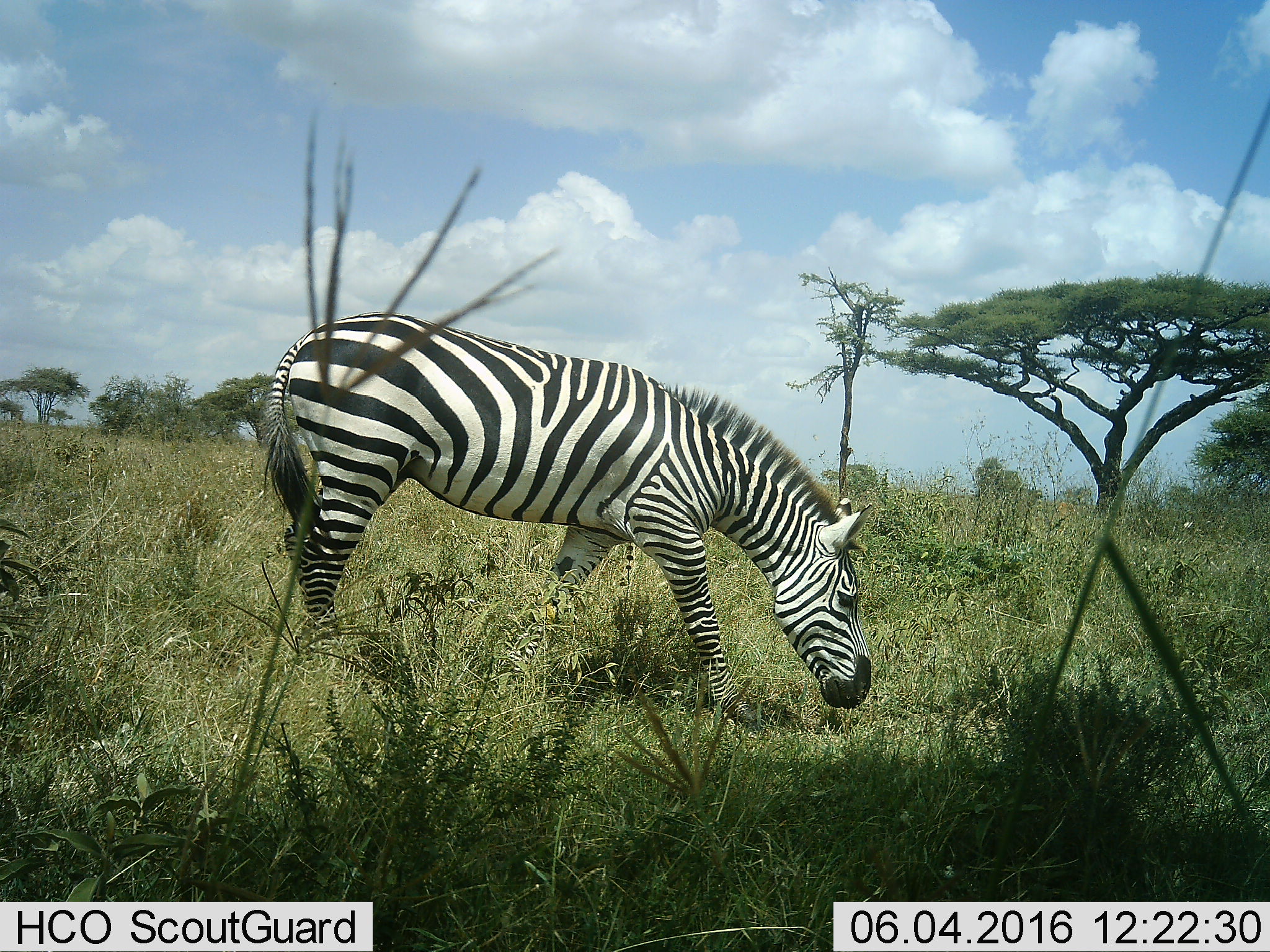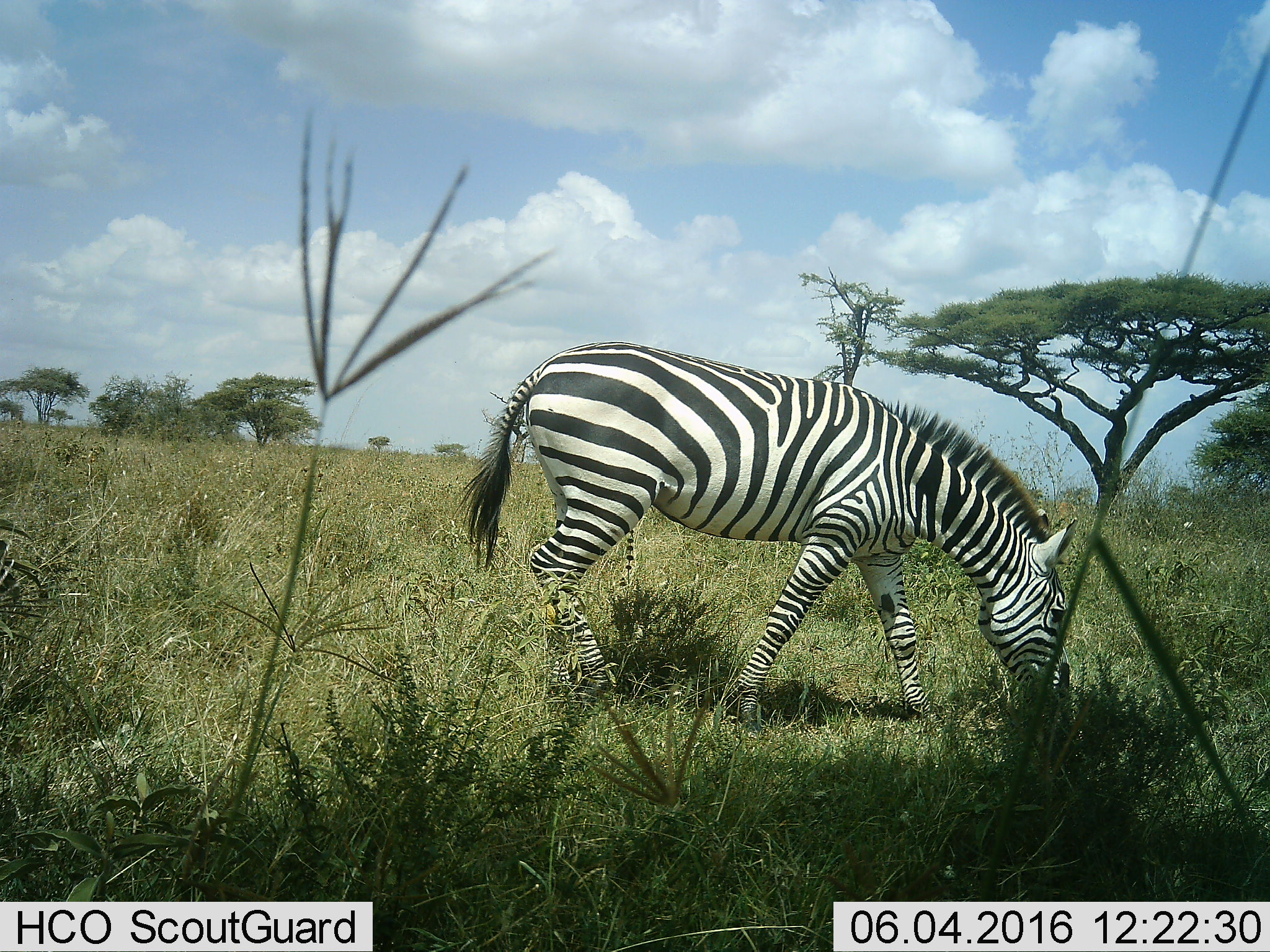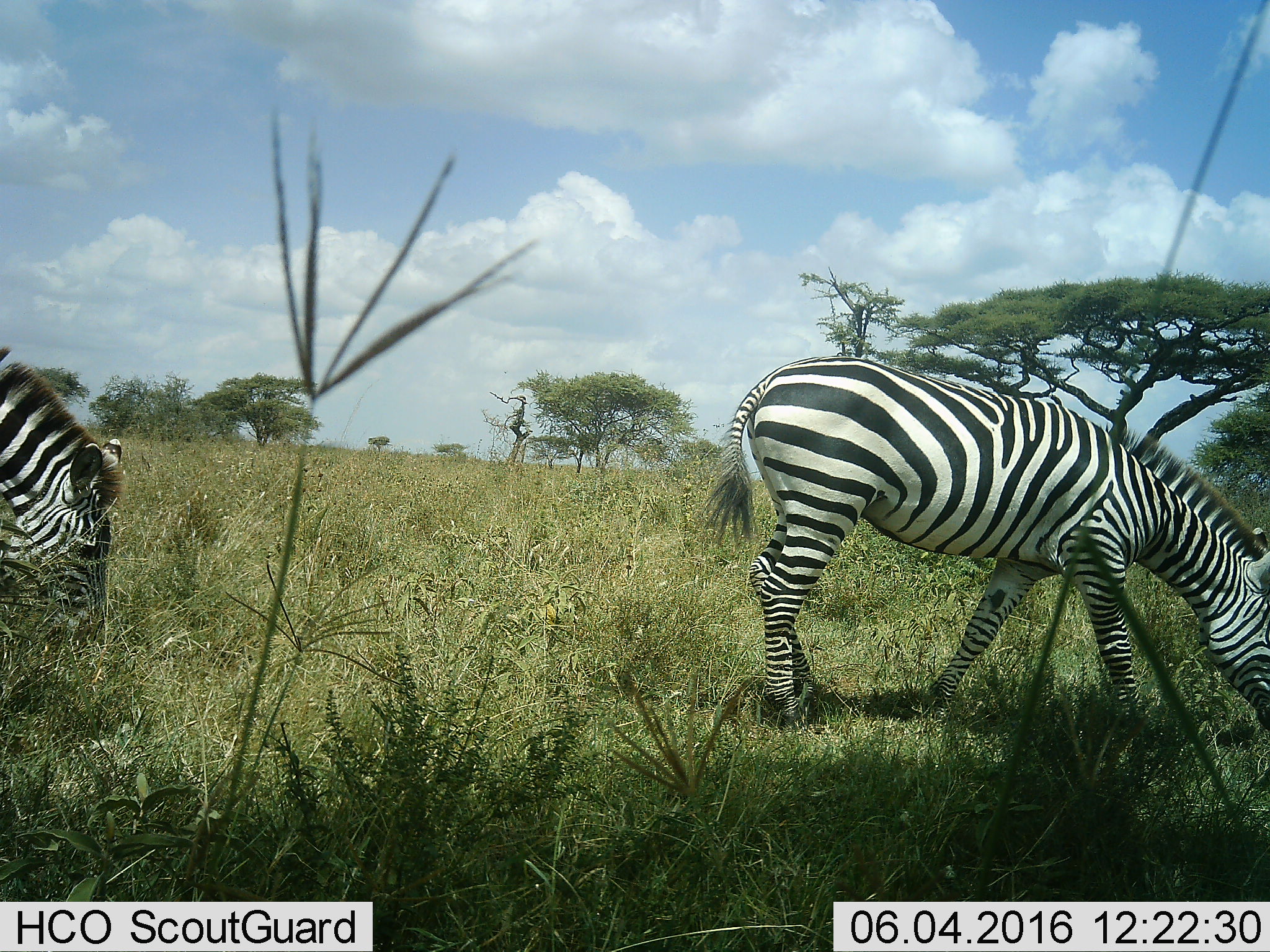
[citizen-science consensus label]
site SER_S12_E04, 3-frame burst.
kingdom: Animalia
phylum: Chordata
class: Mammalia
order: Perissodactyla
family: Equidae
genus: Equus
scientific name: Equus quagga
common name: plains zebra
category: zebraplains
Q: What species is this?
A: Zebraplains (plains zebra) (Equus quagga).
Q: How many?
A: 2.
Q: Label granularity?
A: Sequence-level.